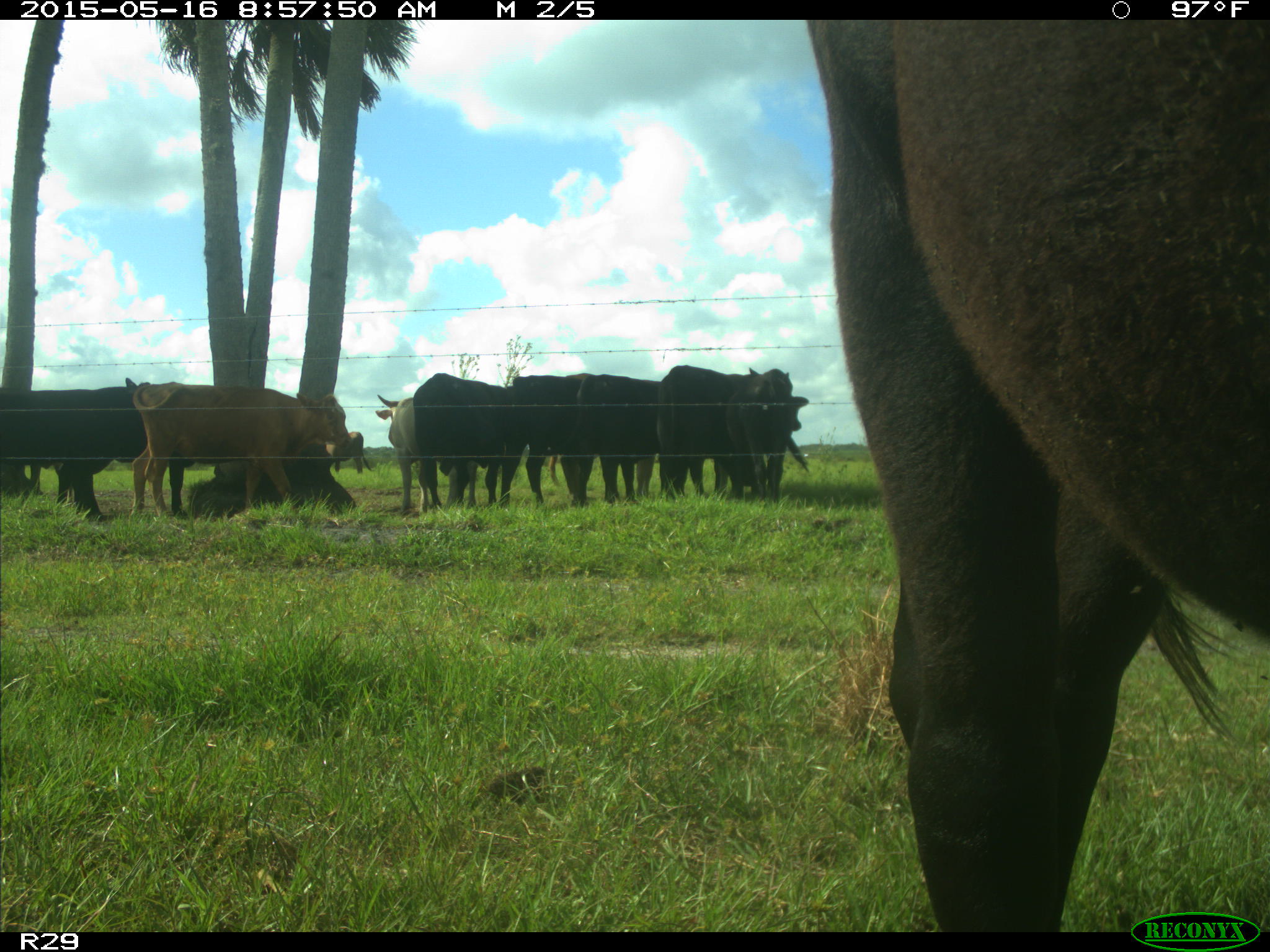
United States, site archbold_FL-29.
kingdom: Animalia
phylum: Chordata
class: Mammalia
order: Artiodactyla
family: Bovidae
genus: Bos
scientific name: Bos taurus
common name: domestic cow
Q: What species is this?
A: Bos taurus (domestic cow).